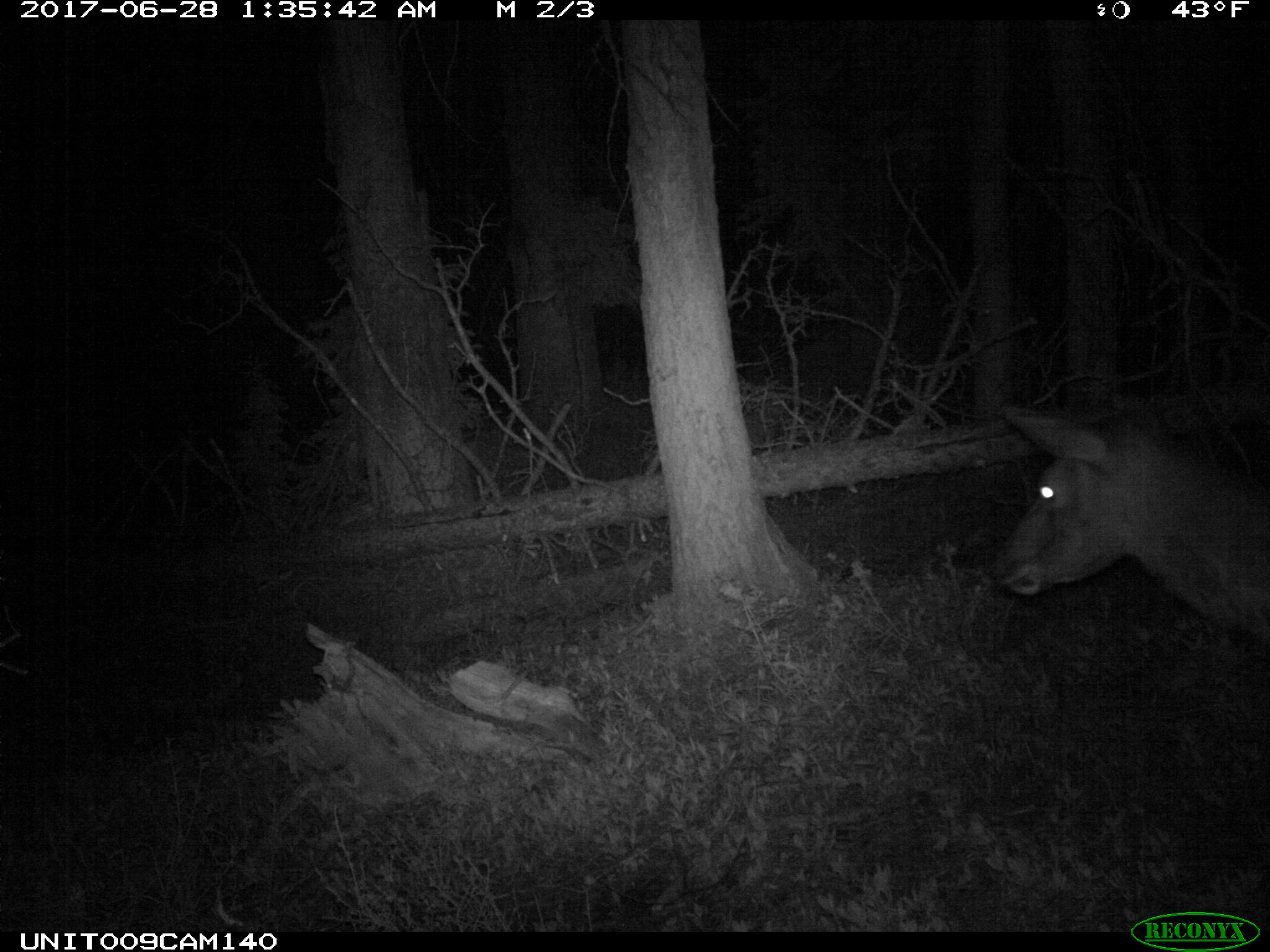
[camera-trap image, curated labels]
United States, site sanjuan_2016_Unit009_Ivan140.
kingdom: Animalia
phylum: Chordata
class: Mammalia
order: Artiodactyla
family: Cervidae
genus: Cervus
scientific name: Cervus elaphus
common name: red deer